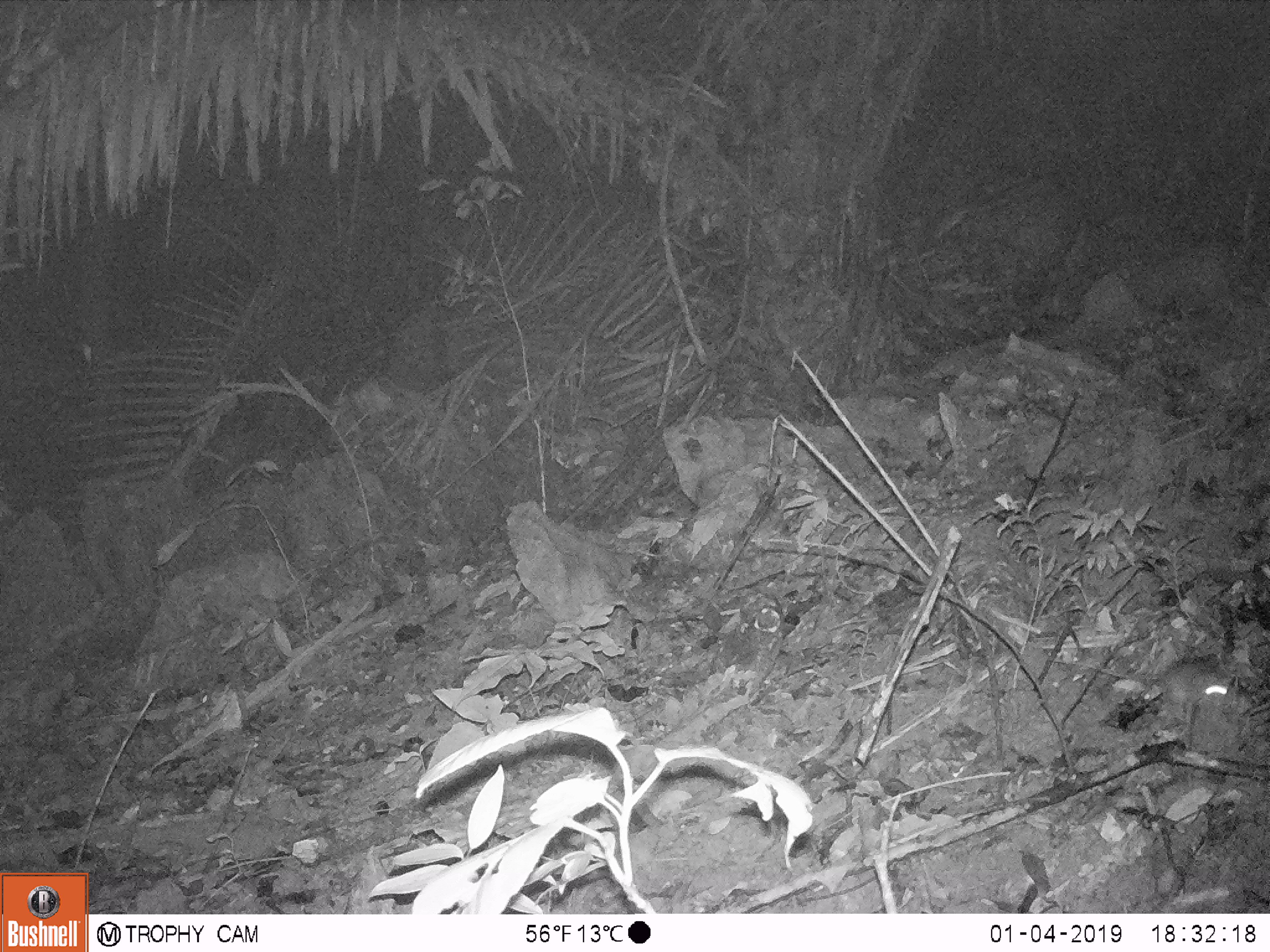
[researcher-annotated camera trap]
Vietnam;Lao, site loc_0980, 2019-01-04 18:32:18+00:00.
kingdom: Animalia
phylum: Chordata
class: Mammalia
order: Rodentia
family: Muridae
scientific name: Muridae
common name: old-world mice and rats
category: unidentified murid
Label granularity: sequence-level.